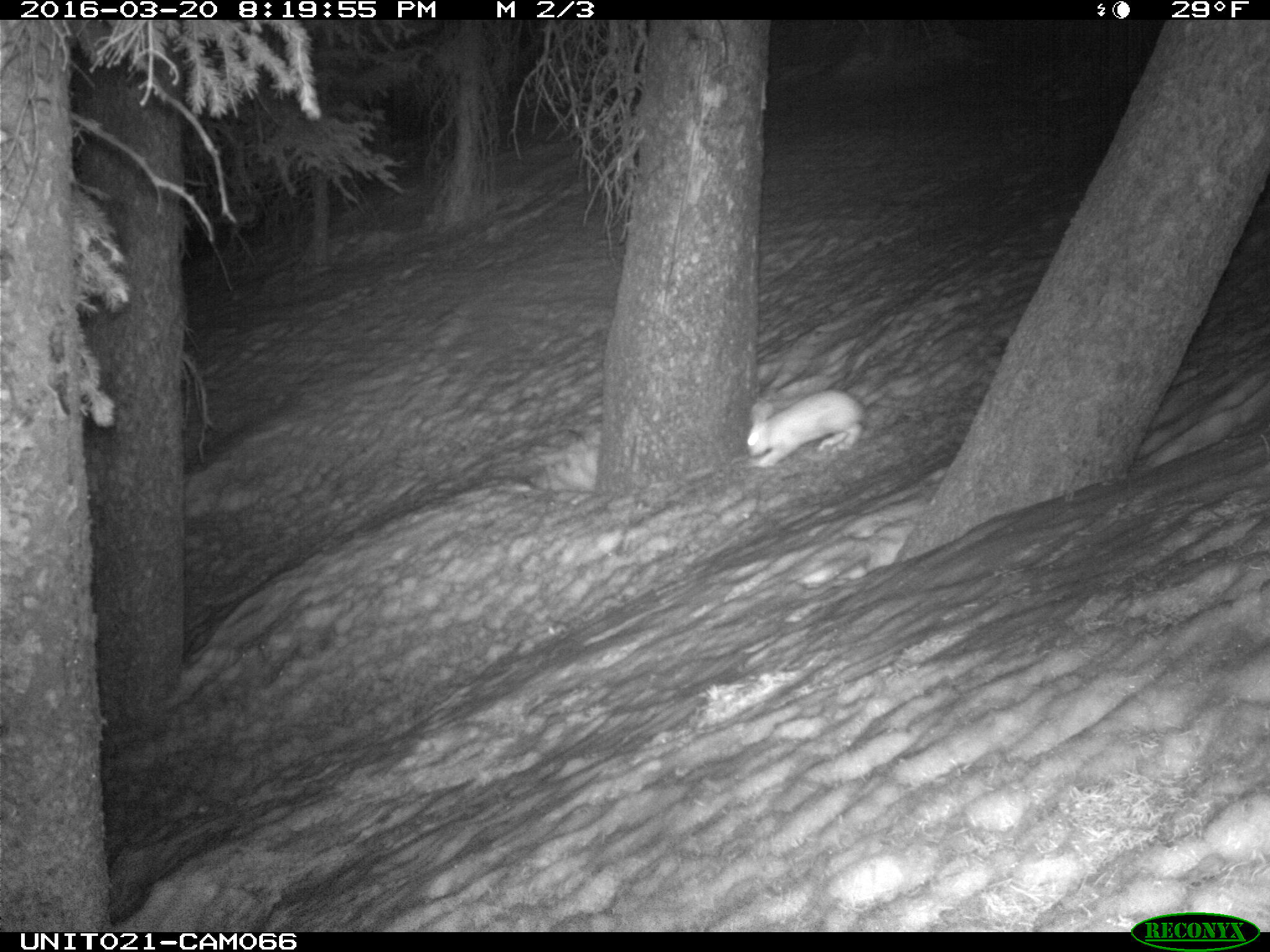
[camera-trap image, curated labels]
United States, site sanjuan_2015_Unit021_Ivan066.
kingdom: Animalia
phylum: Chordata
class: Mammalia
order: Lagomorpha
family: Leporidae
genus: Lepus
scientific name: Lepus americanus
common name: snowshoe hare